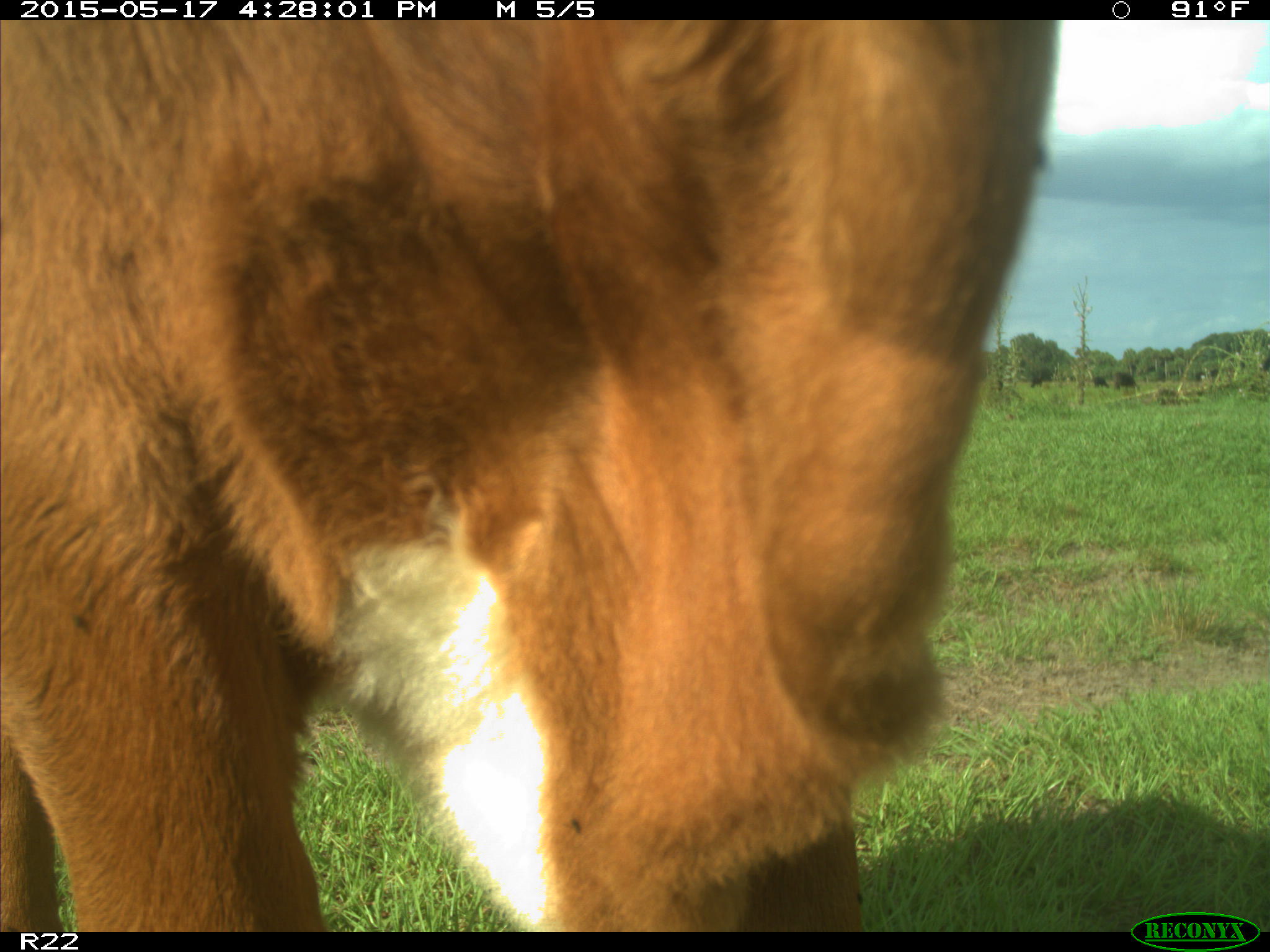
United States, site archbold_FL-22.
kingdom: Animalia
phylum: Chordata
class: Mammalia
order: Artiodactyla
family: Bovidae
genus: Bos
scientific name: Bos taurus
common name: domestic cow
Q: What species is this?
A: Bos taurus (domestic cow).